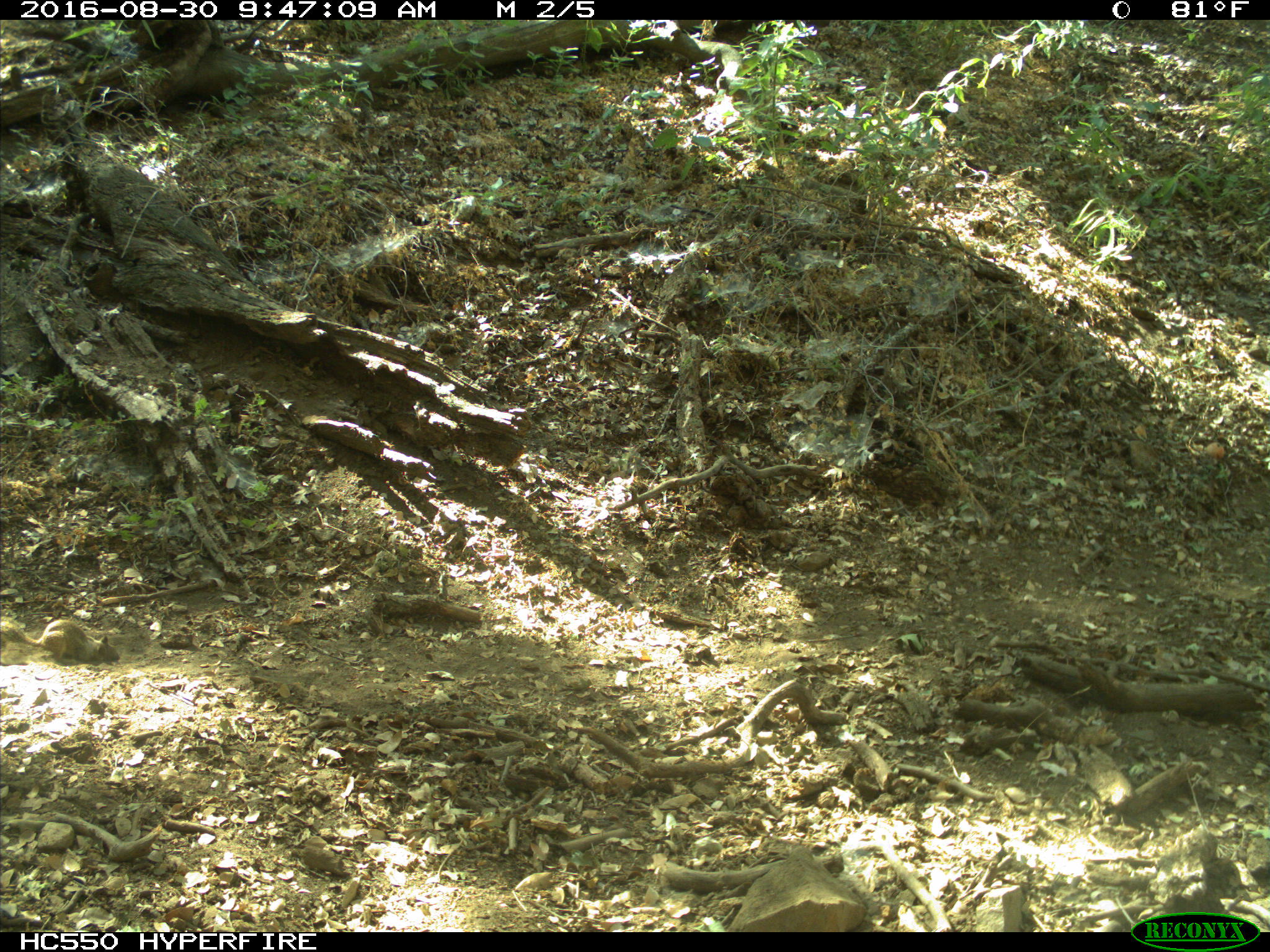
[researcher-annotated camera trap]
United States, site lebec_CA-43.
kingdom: Animalia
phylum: Chordata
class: Mammalia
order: Rodentia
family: Sciuridae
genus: Otospermophilus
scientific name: Otospermophilus beecheyi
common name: california ground squirrel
Otospermophilus beecheyi (california ground squirrel).